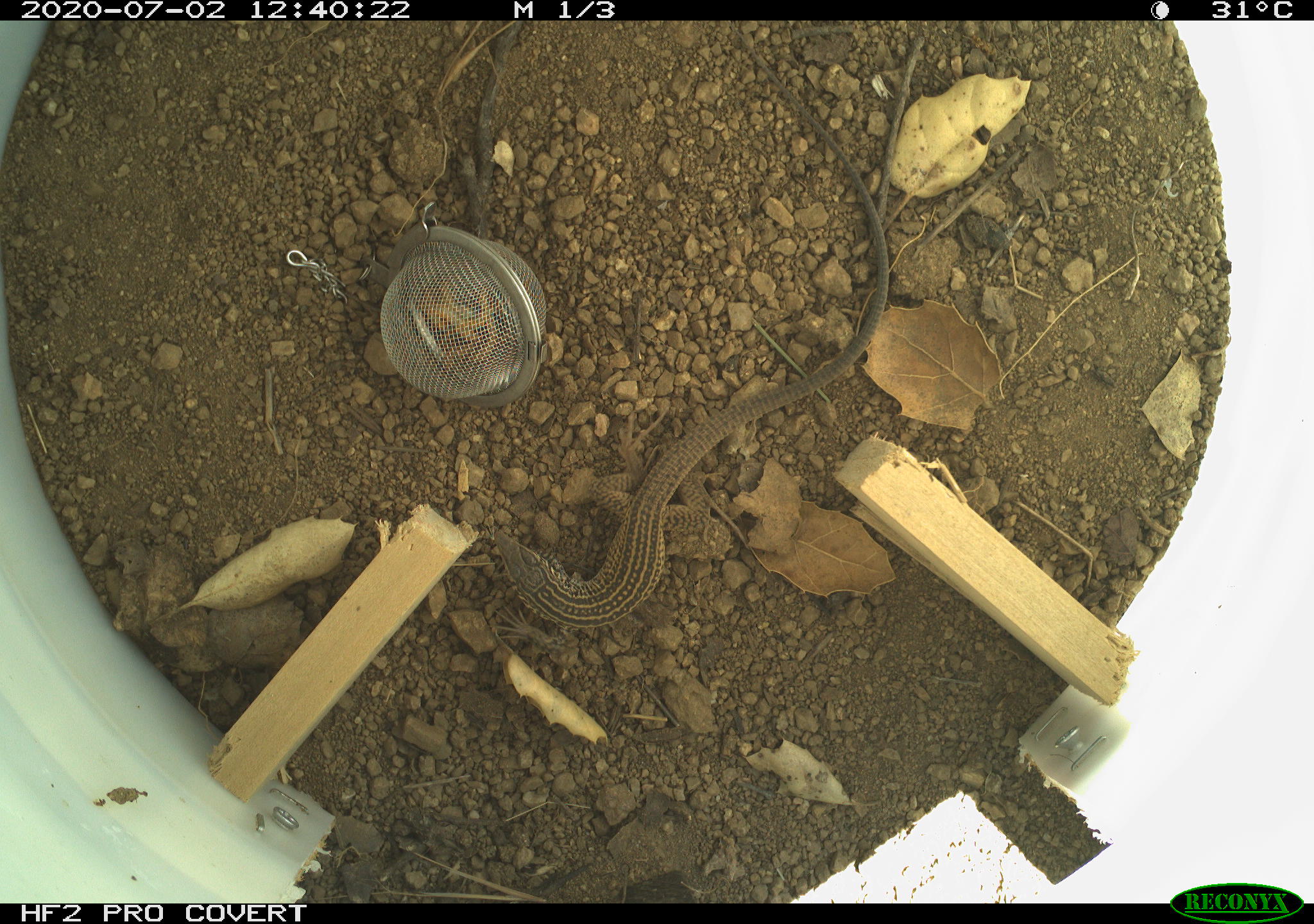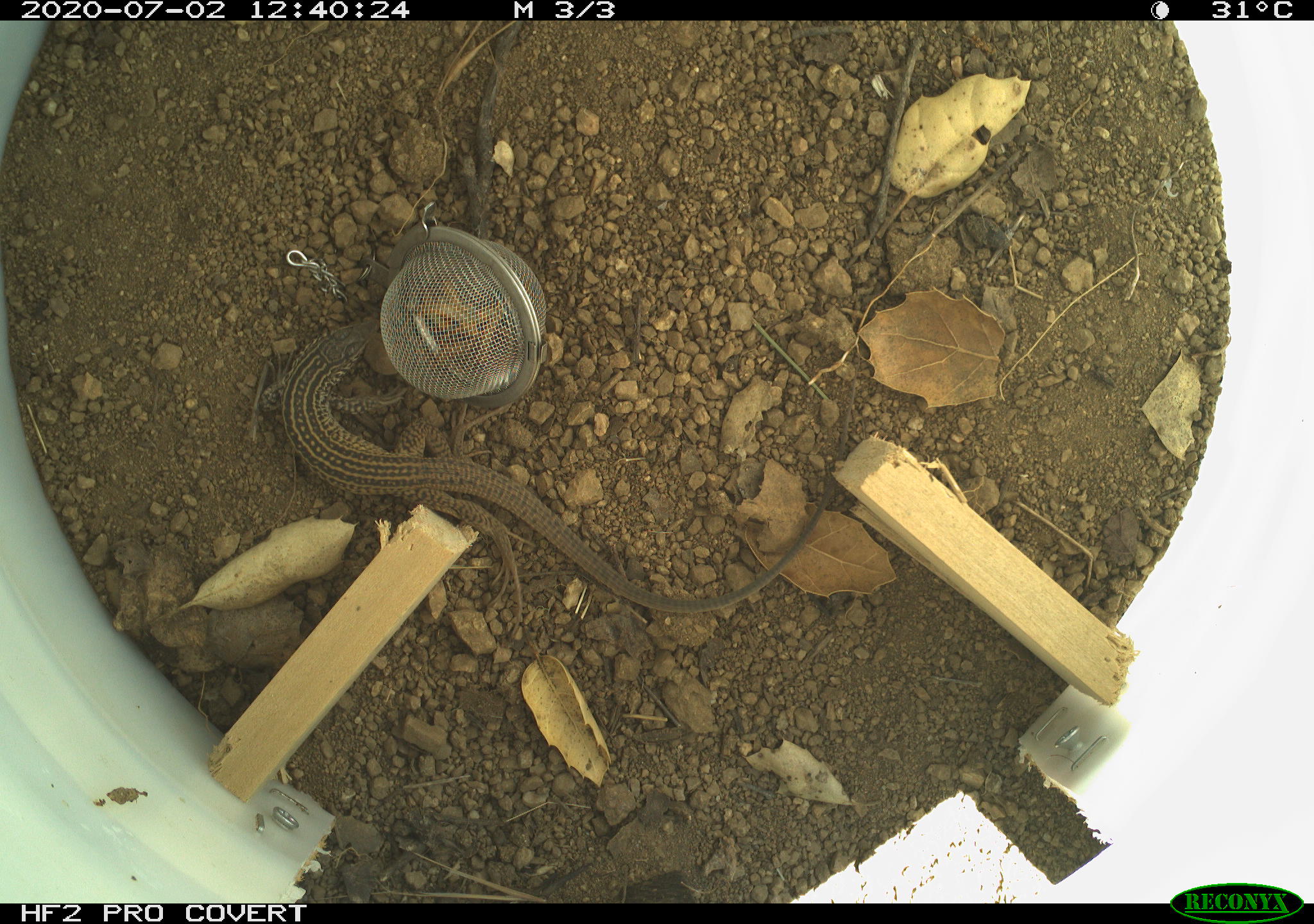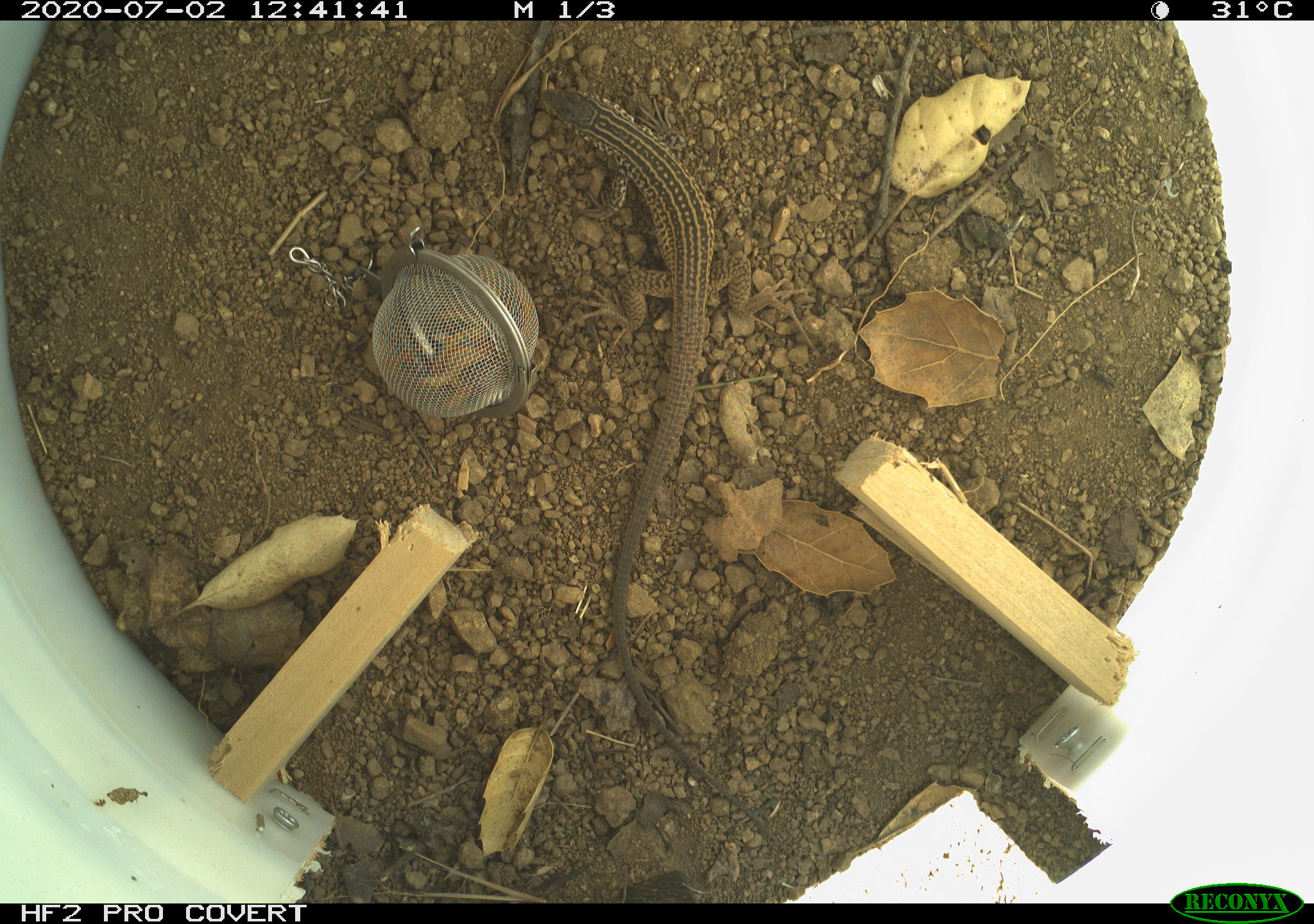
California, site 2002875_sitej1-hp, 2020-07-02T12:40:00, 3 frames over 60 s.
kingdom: Animalia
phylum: Chordata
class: Reptilia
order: Squamata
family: Teiidae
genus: Aspidoscelis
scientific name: Aspidoscelis tigris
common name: western whiptail